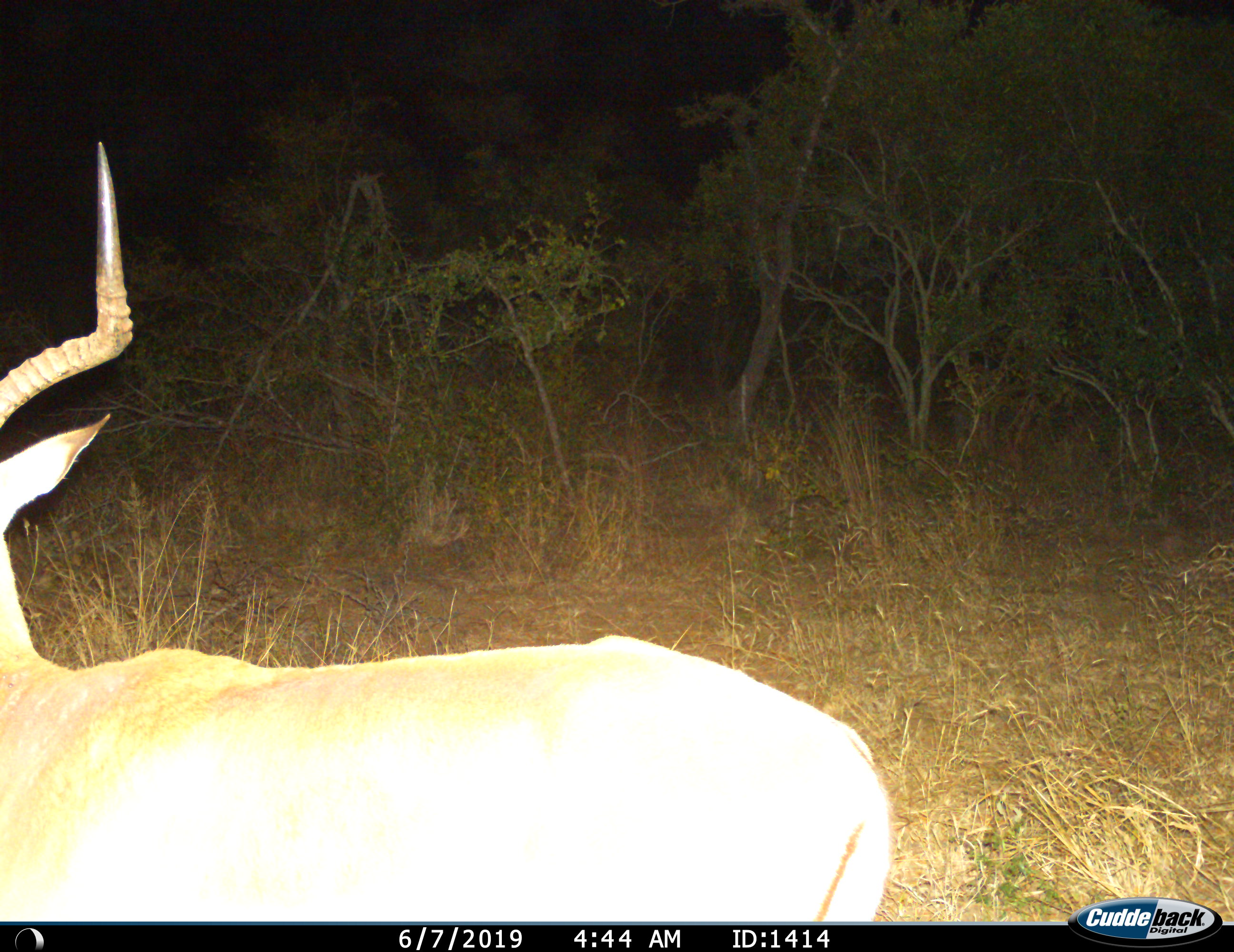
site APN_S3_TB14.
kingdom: Animalia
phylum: Chordata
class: Mammalia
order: Artiodactyla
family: Bovidae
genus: Aepyceros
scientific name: Aepyceros melampus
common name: impala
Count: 1.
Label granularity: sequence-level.